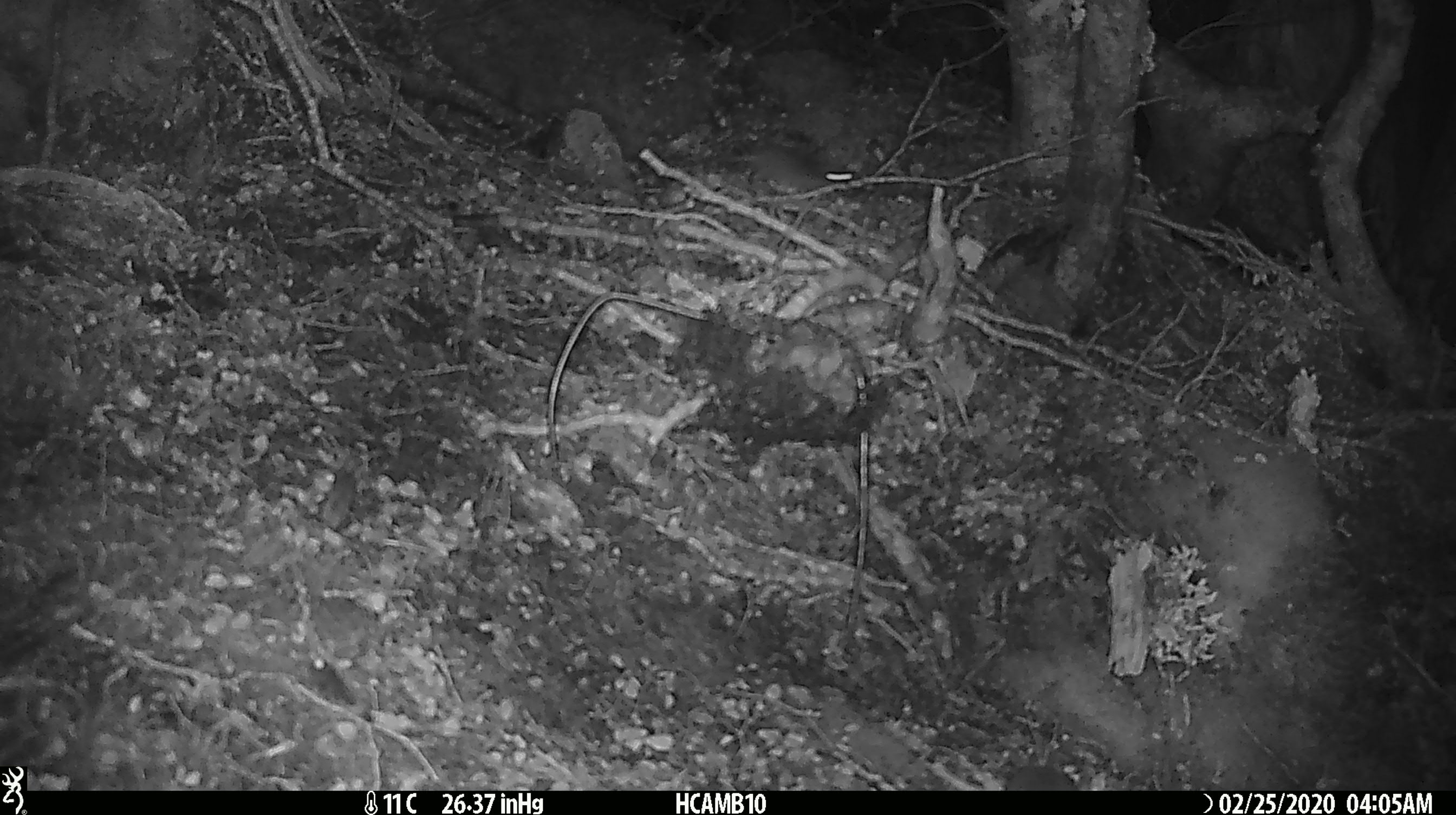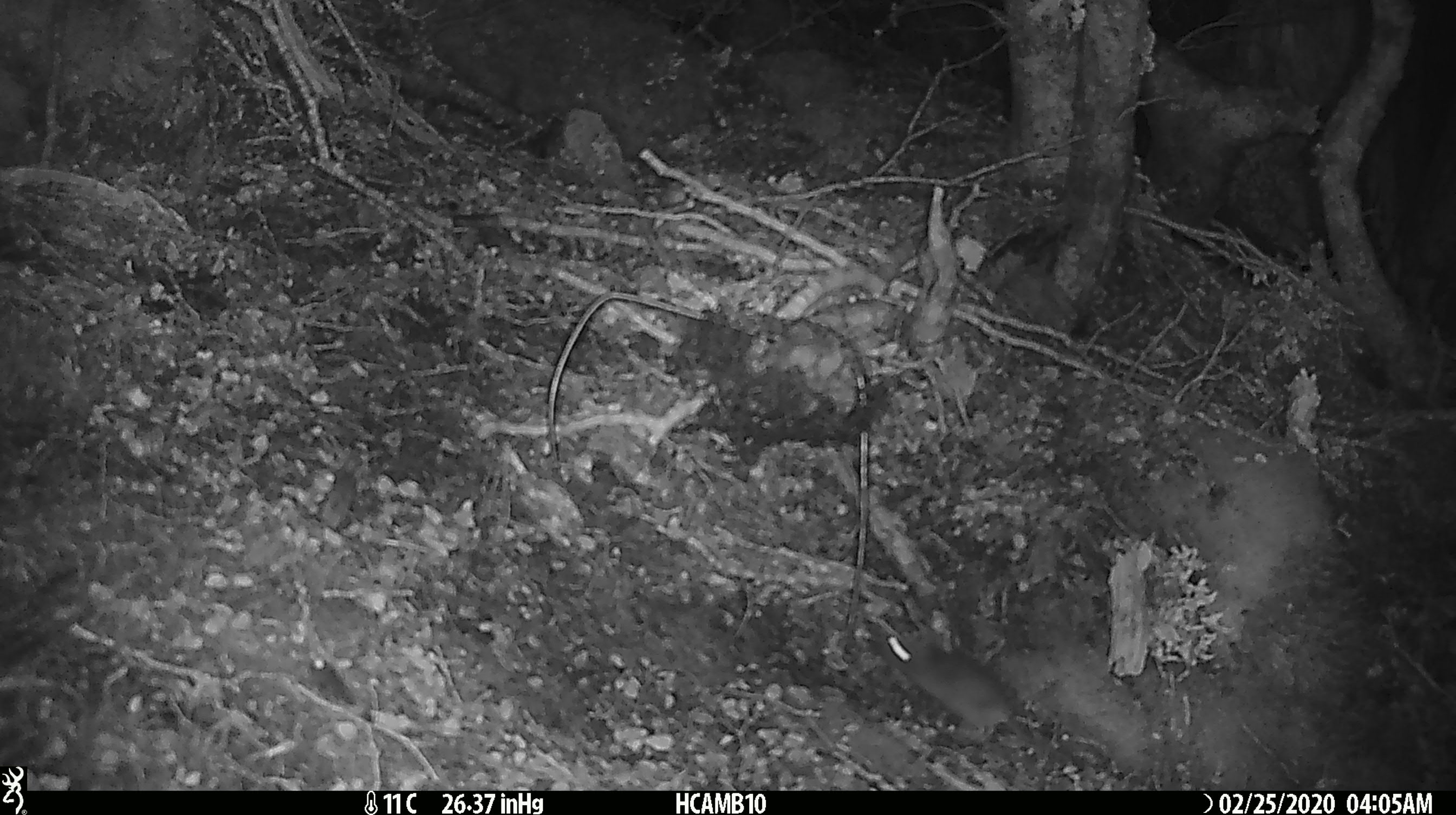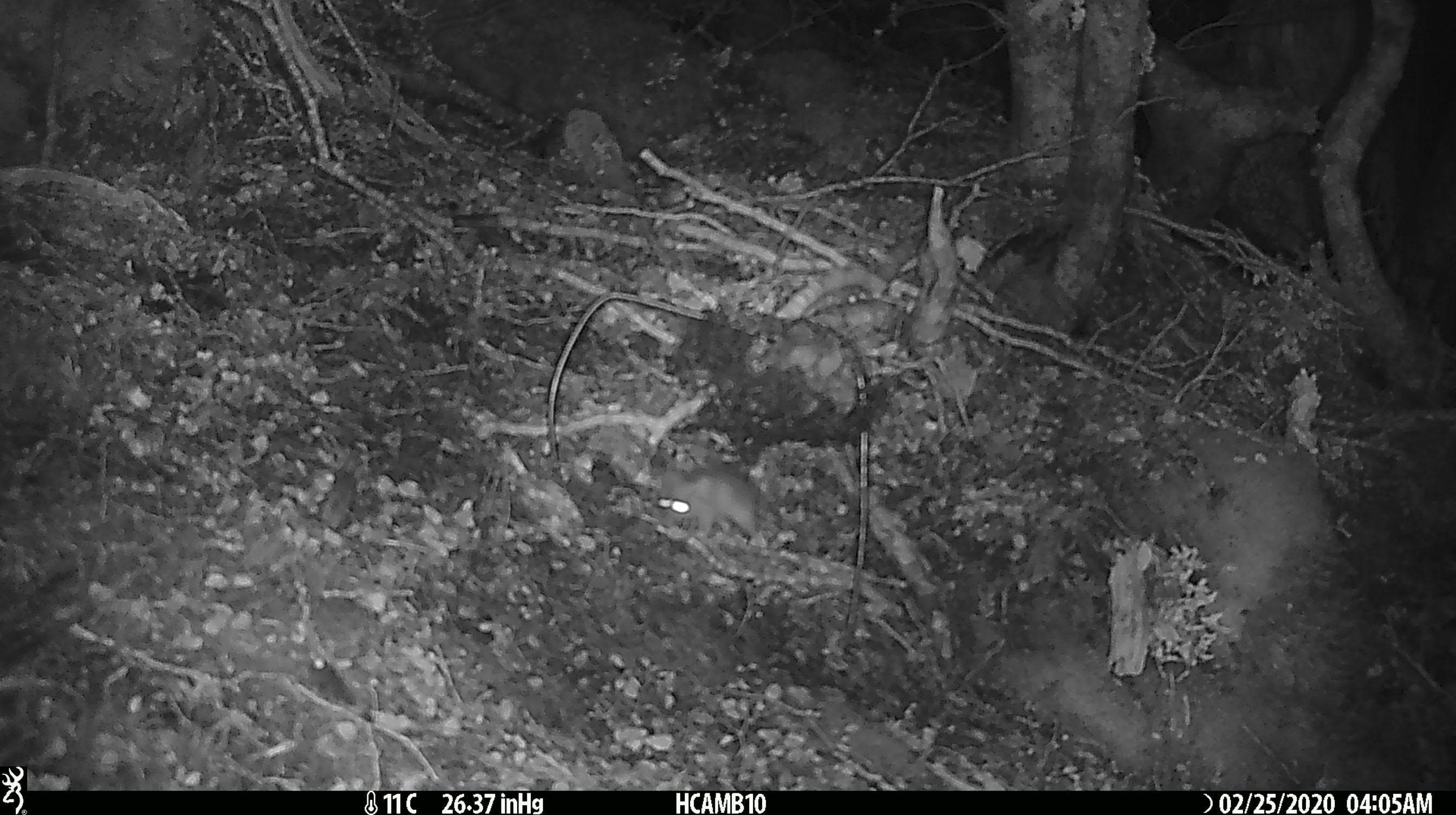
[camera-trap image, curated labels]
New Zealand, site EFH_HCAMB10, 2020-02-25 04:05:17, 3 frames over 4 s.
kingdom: Animalia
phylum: Chordata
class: Mammalia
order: Rodentia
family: Muridae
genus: Mus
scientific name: Mus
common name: mouse